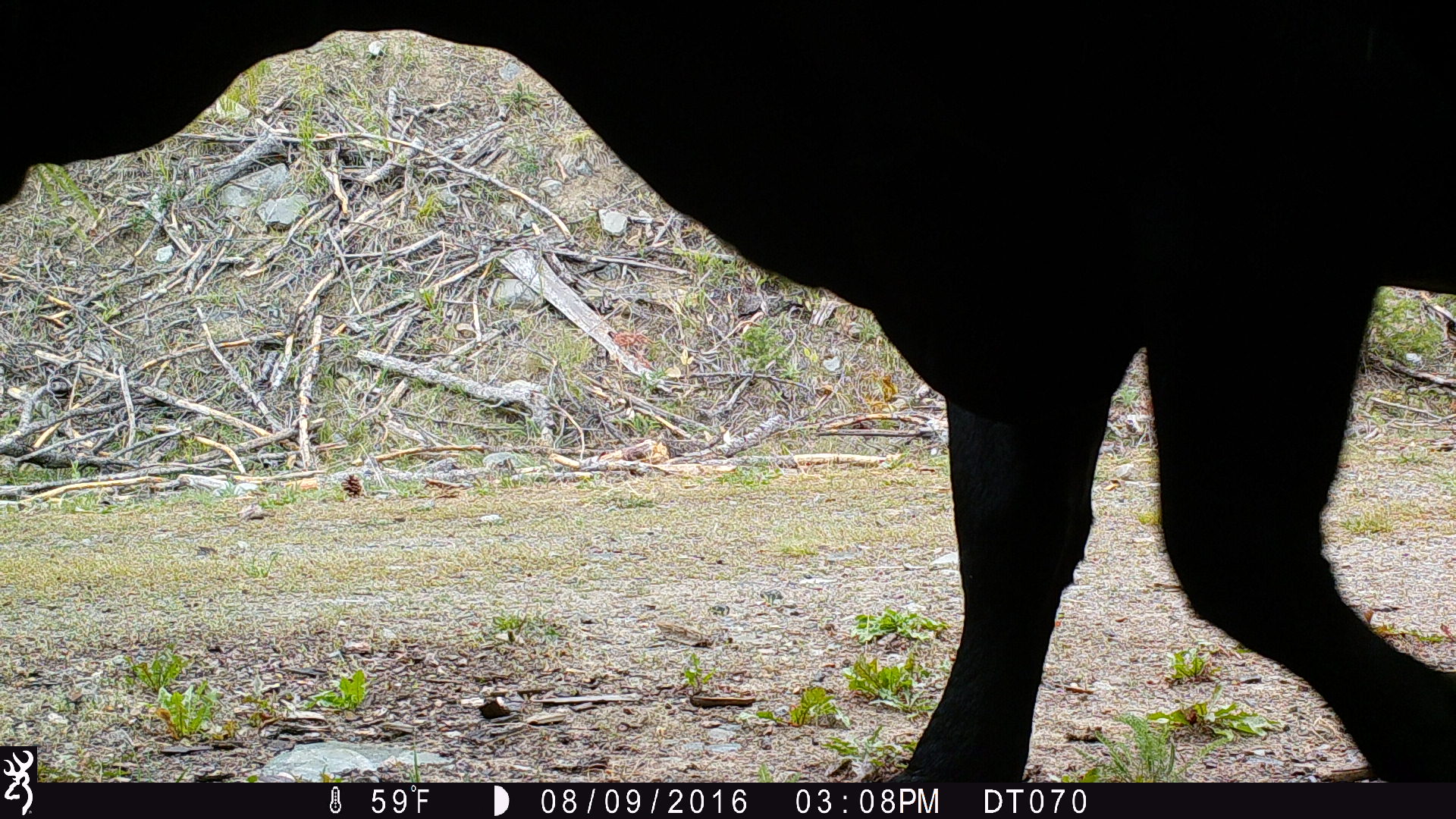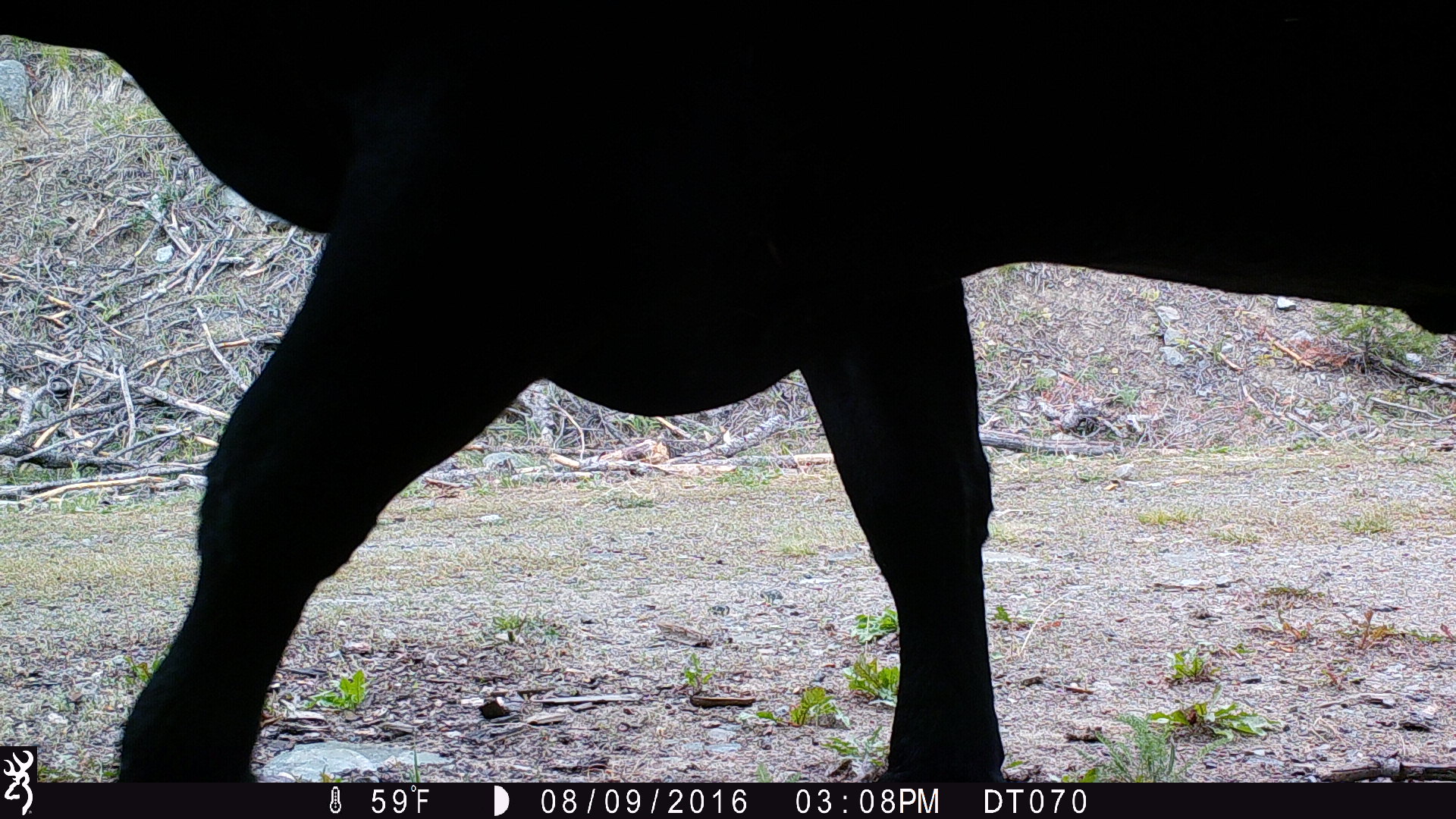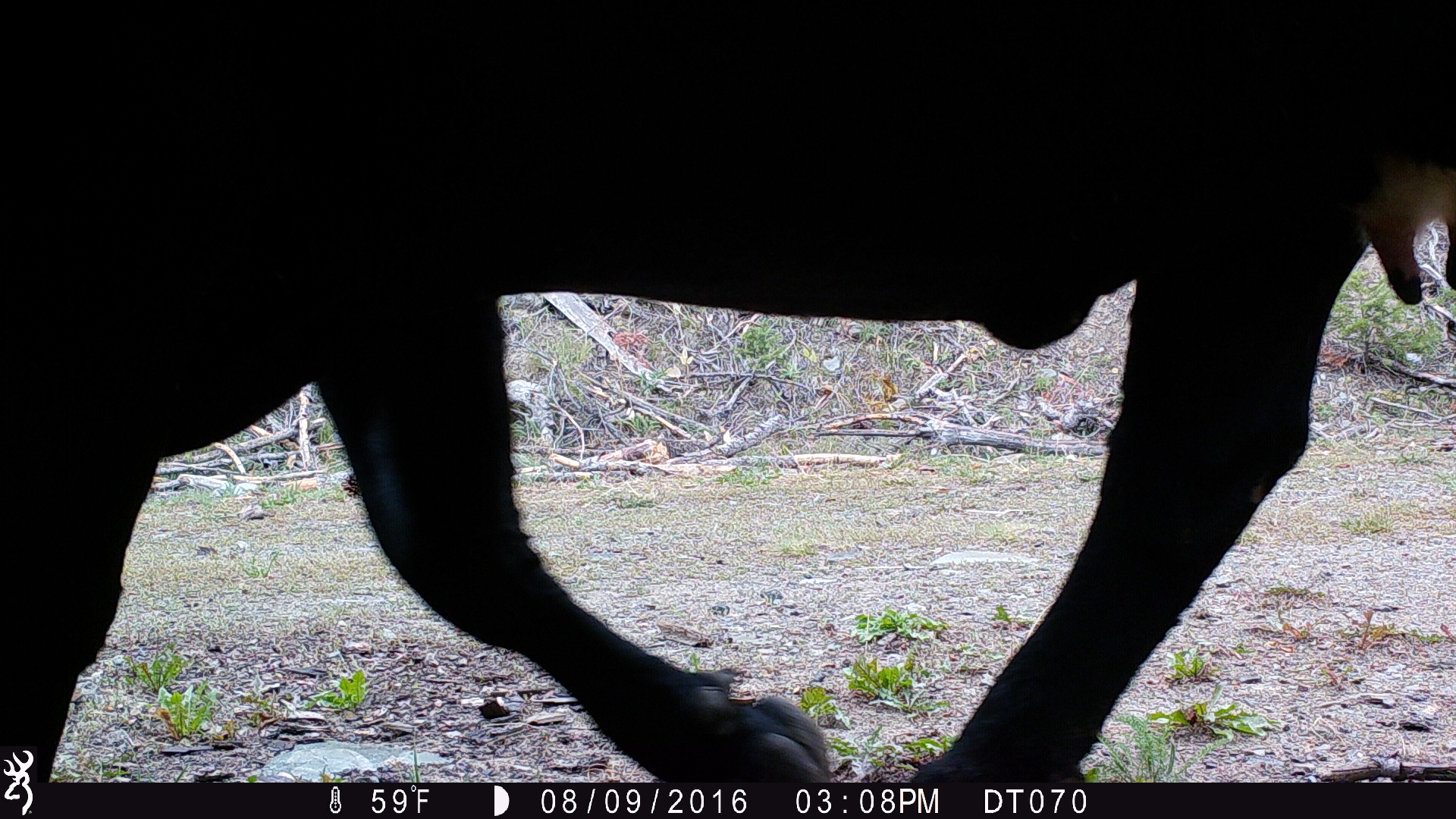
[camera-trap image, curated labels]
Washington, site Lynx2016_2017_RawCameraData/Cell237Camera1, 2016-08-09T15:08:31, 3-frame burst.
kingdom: Animalia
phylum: Chordata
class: Mammalia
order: Artiodactyla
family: Bovidae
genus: Bos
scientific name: Bos taurus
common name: domestic cattle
Domestic cattle (Bos taurus). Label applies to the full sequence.